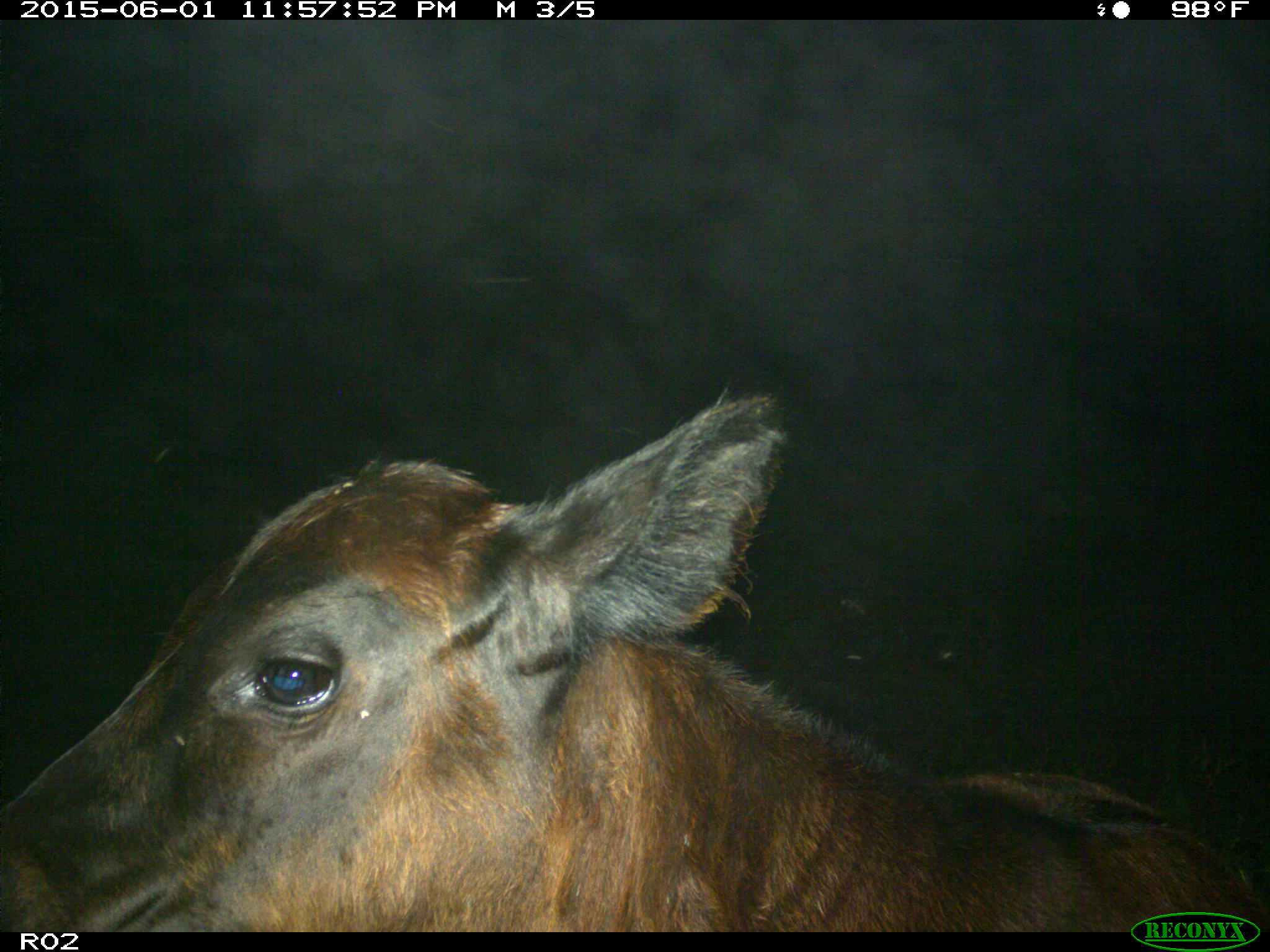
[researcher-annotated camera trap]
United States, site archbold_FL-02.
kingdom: Animalia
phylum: Chordata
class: Mammalia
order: Artiodactyla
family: Bovidae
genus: Bos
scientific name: Bos taurus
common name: domestic cow